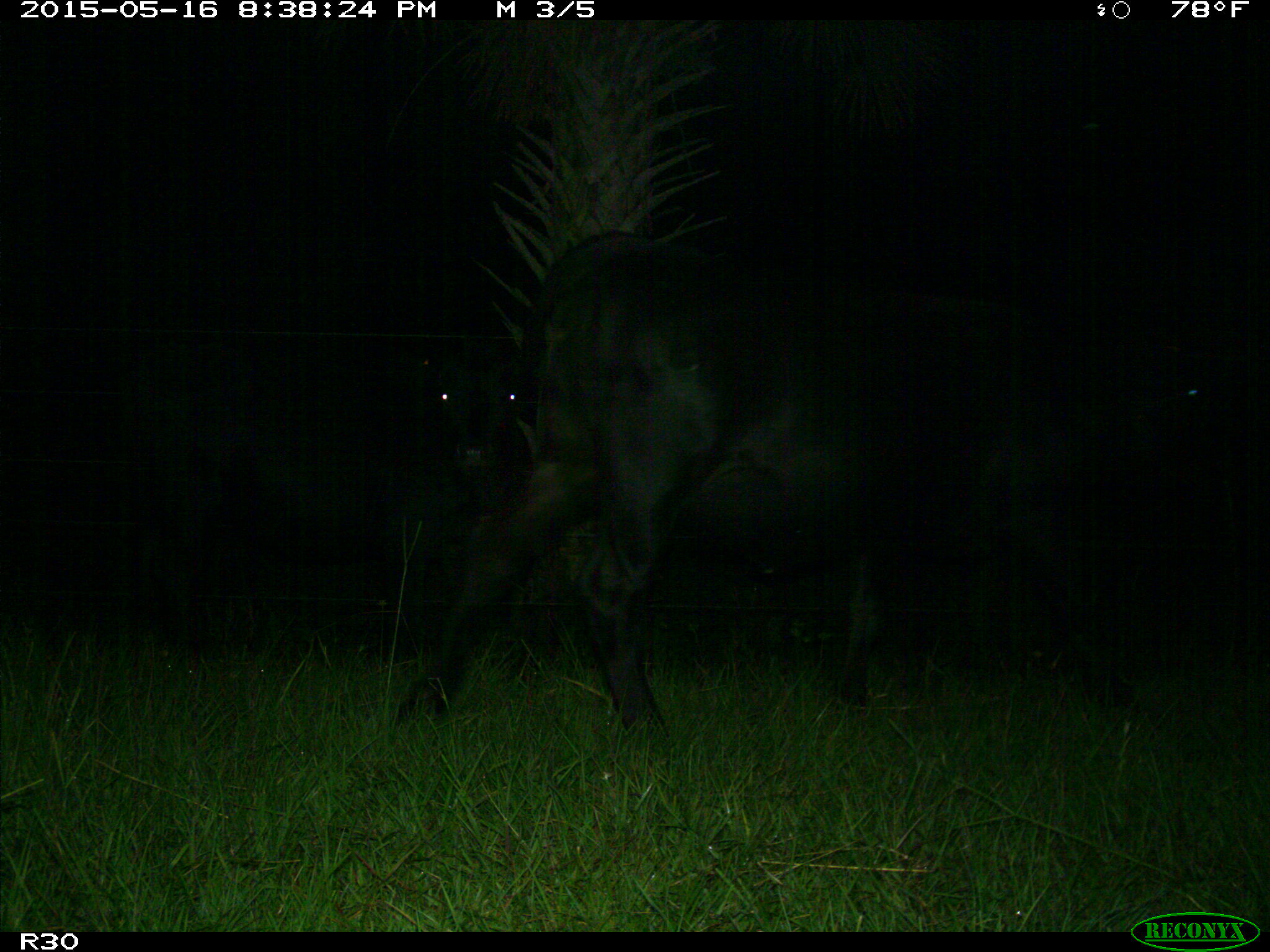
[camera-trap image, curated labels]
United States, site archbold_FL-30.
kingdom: Animalia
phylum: Chordata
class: Mammalia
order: Artiodactyla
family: Bovidae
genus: Bos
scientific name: Bos taurus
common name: domestic cow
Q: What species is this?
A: Bos taurus (domestic cow).